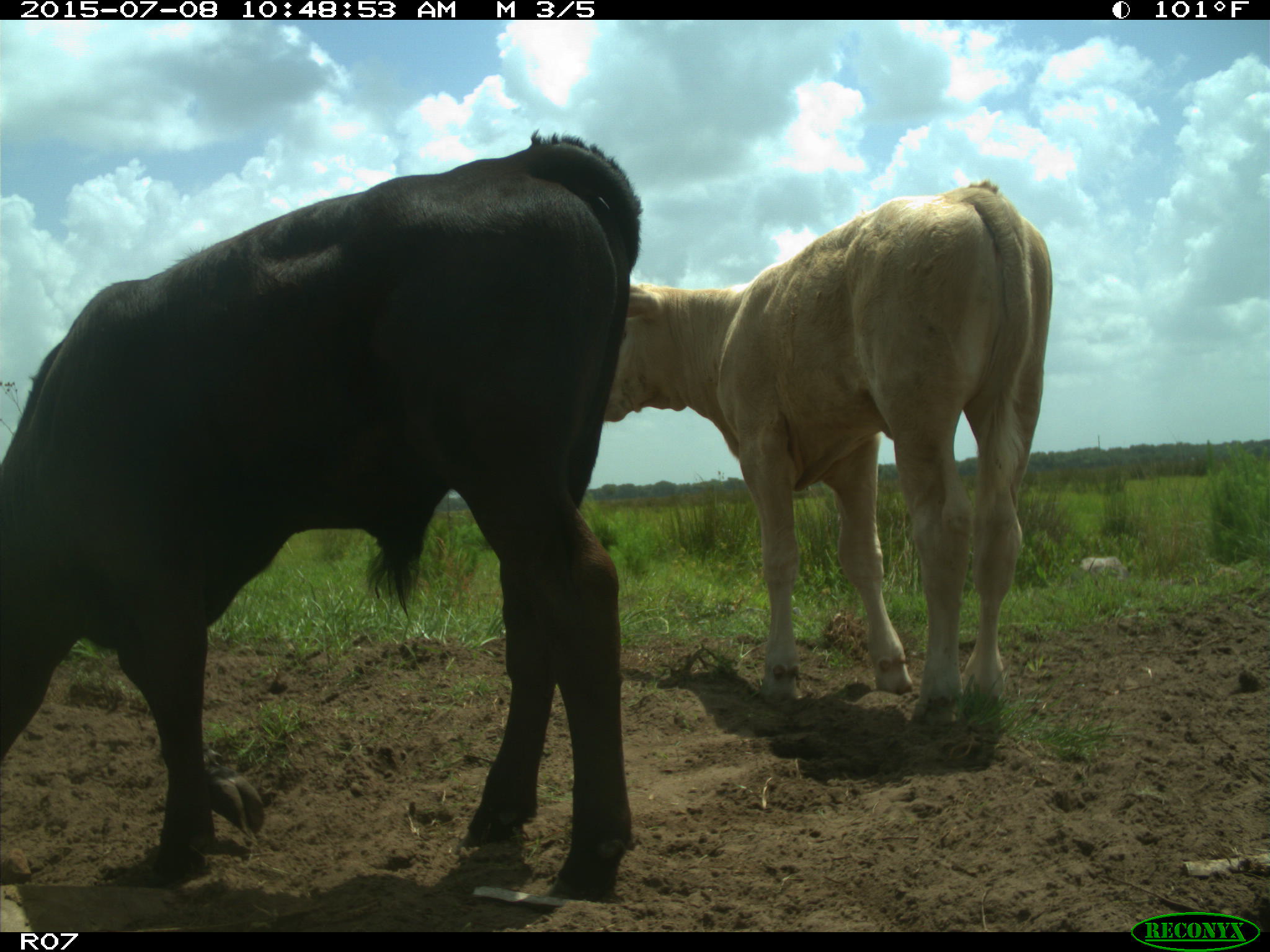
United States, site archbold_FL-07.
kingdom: Animalia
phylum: Chordata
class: Mammalia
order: Artiodactyla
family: Bovidae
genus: Bos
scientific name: Bos taurus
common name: domestic cow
Bos taurus (domestic cow).